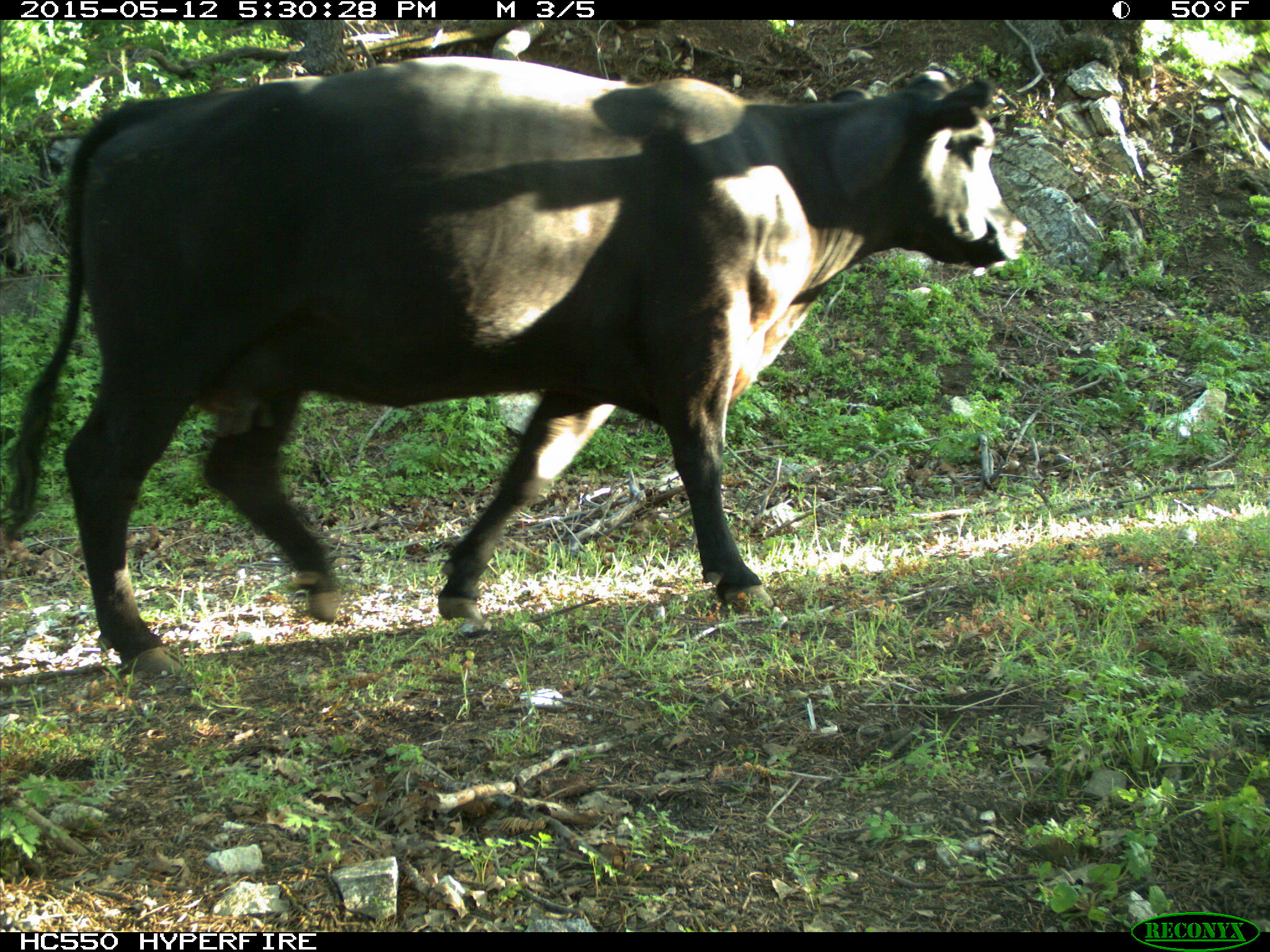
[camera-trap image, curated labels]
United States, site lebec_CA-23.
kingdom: Animalia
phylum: Chordata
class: Mammalia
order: Artiodactyla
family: Bovidae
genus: Bos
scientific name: Bos taurus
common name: domestic cow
Bos taurus (domestic cow).